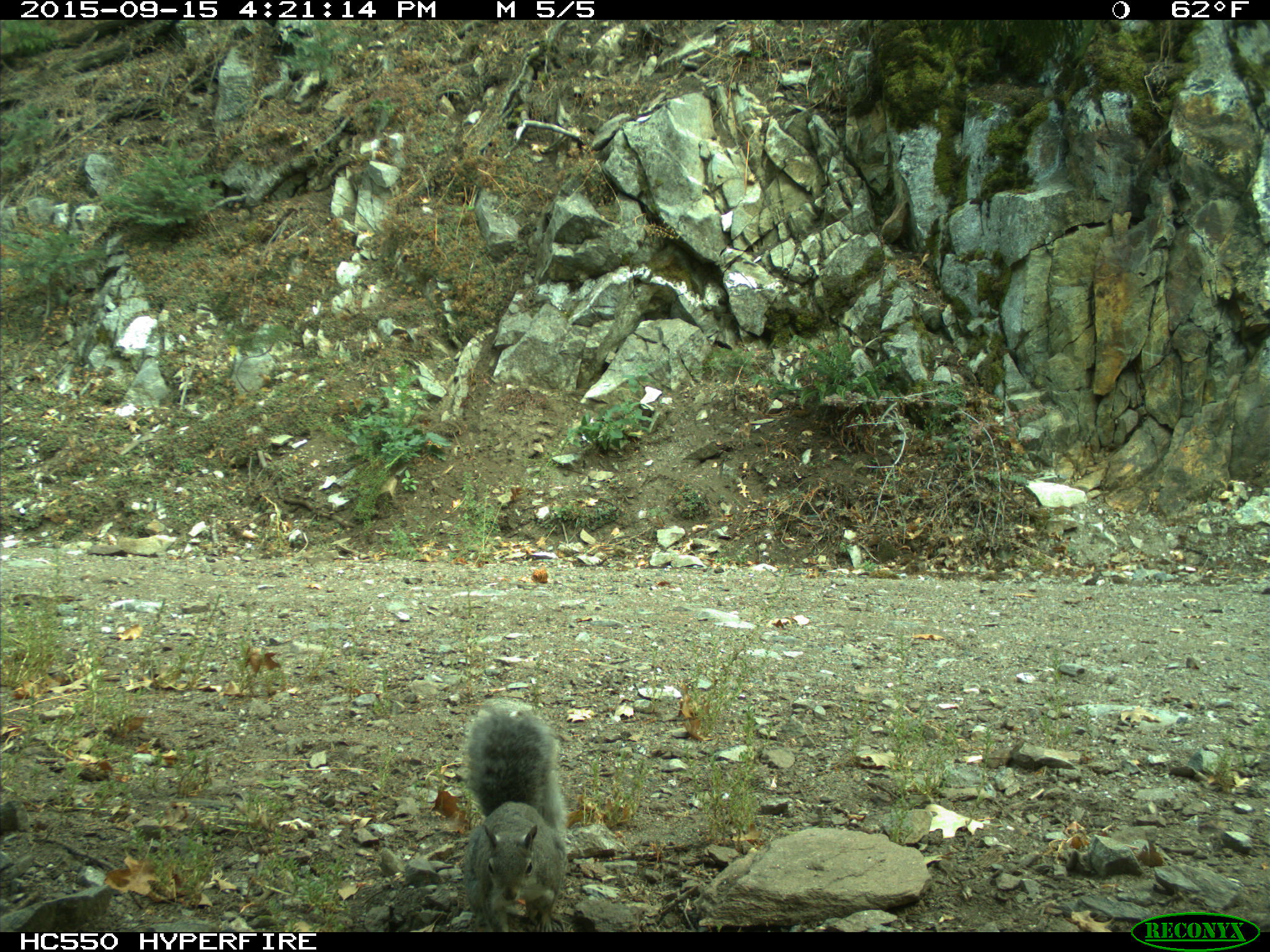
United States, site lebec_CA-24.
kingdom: Animalia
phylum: Chordata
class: Mammalia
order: Rodentia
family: Sciuridae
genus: Sciurus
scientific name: Sciurus carolinensis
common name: eastern gray squirrel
Sciurus carolinensis (eastern gray squirrel).